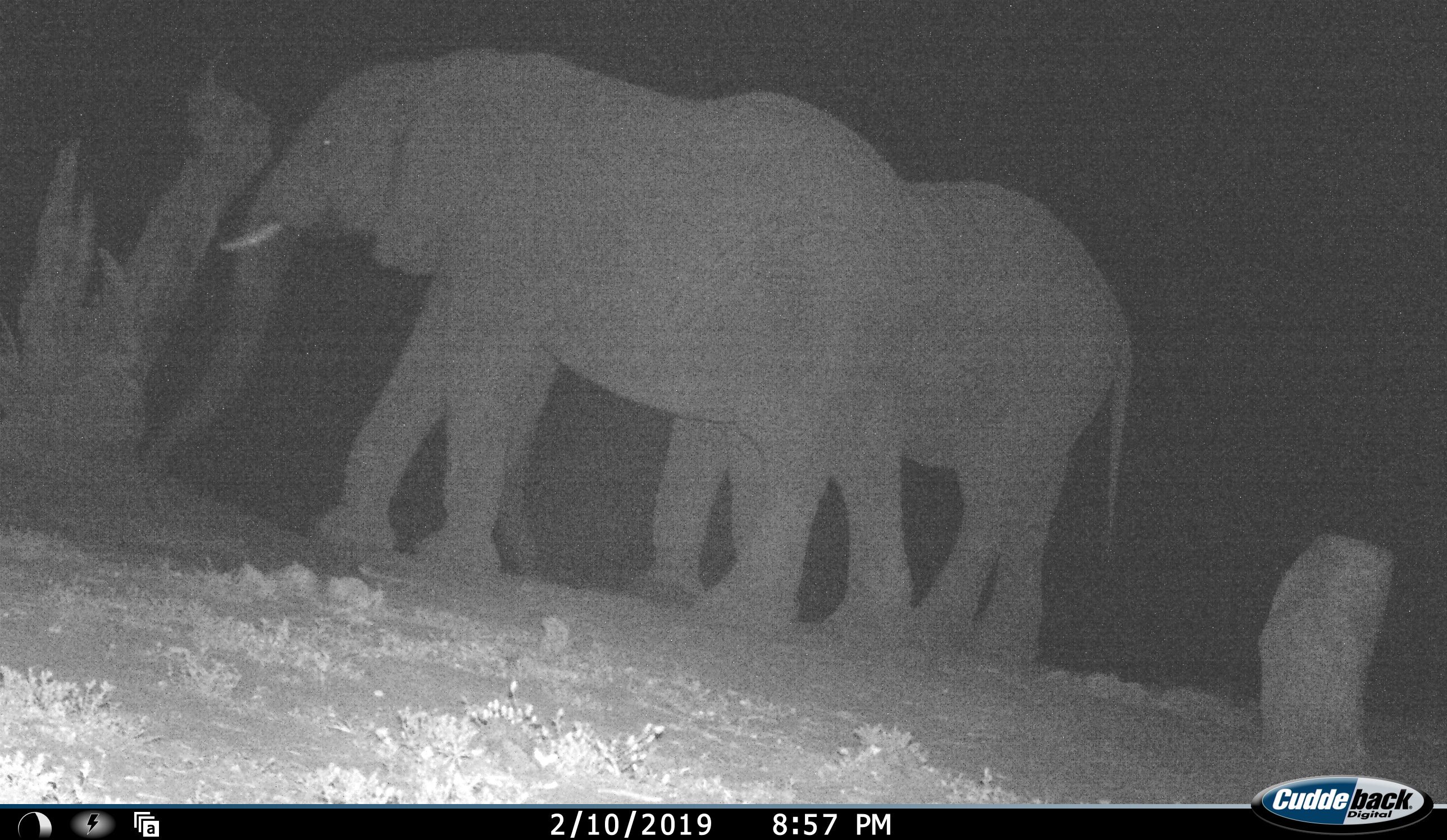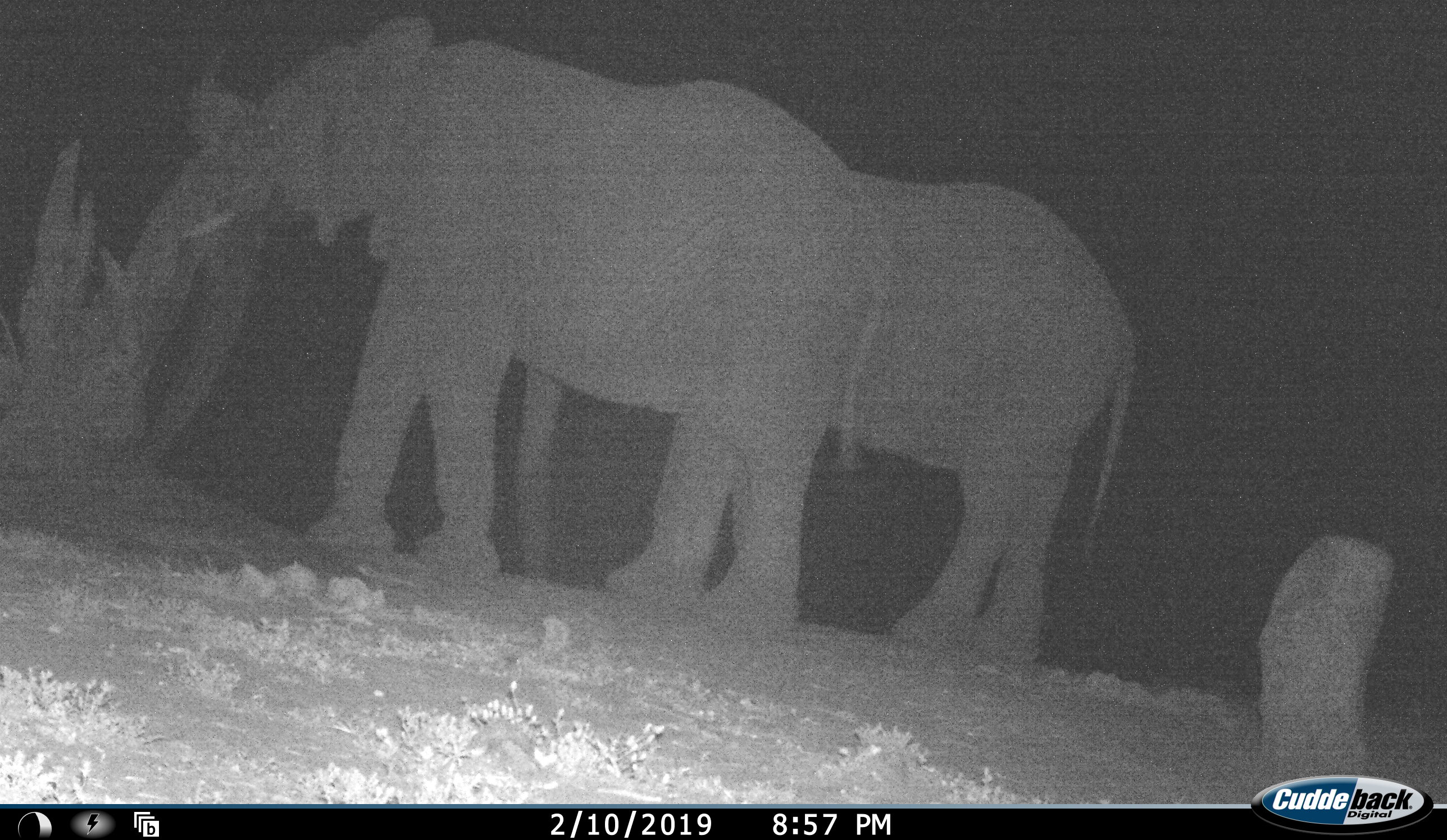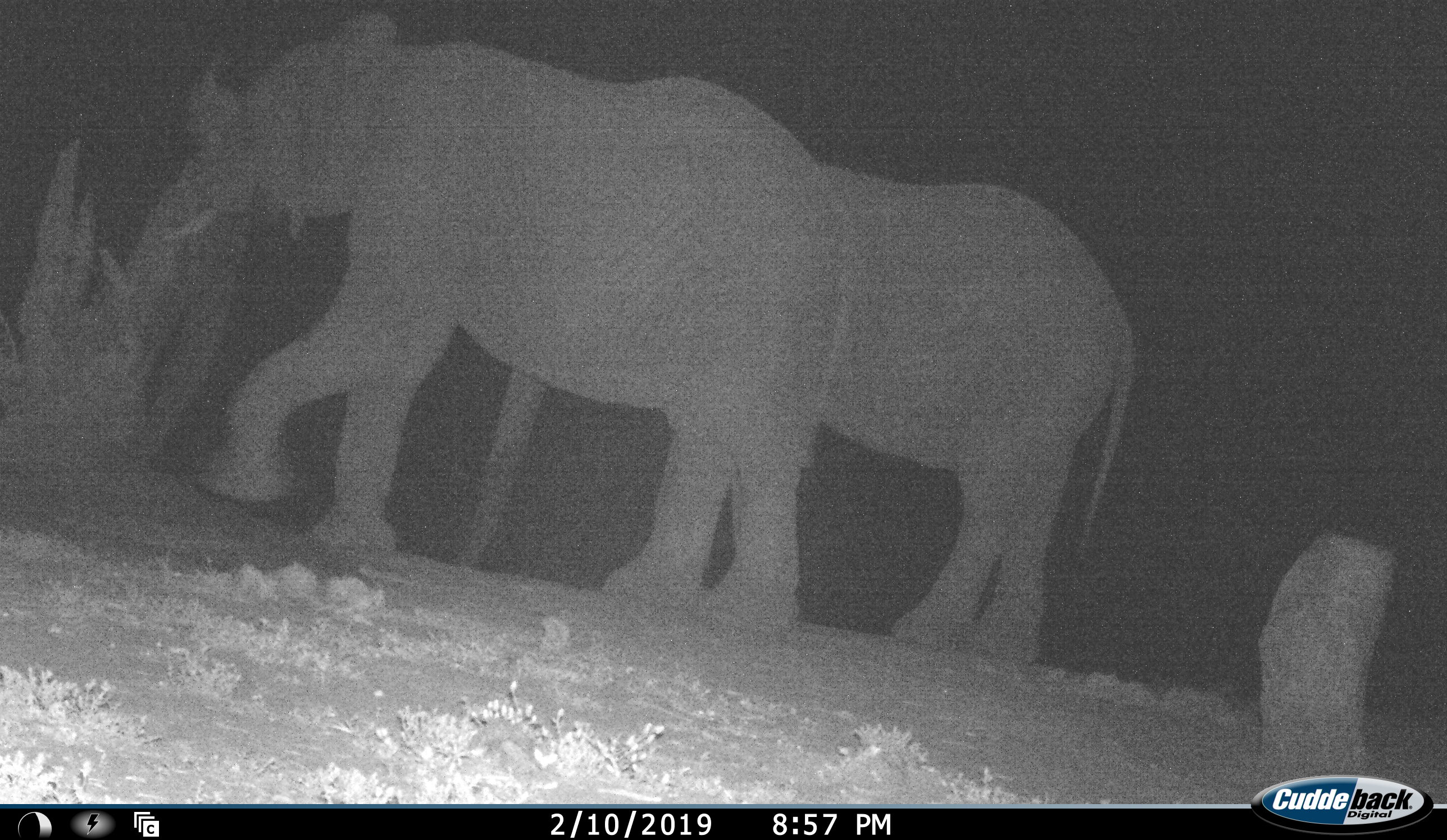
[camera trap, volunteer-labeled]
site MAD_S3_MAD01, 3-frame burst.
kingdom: Animalia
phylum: Chordata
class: Mammalia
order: Proboscidea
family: Elephantidae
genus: Loxodonta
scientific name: Loxodonta africana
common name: african bush elephant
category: elephant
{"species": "elephant (african bush elephant) (Loxodonta africana)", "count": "2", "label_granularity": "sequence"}